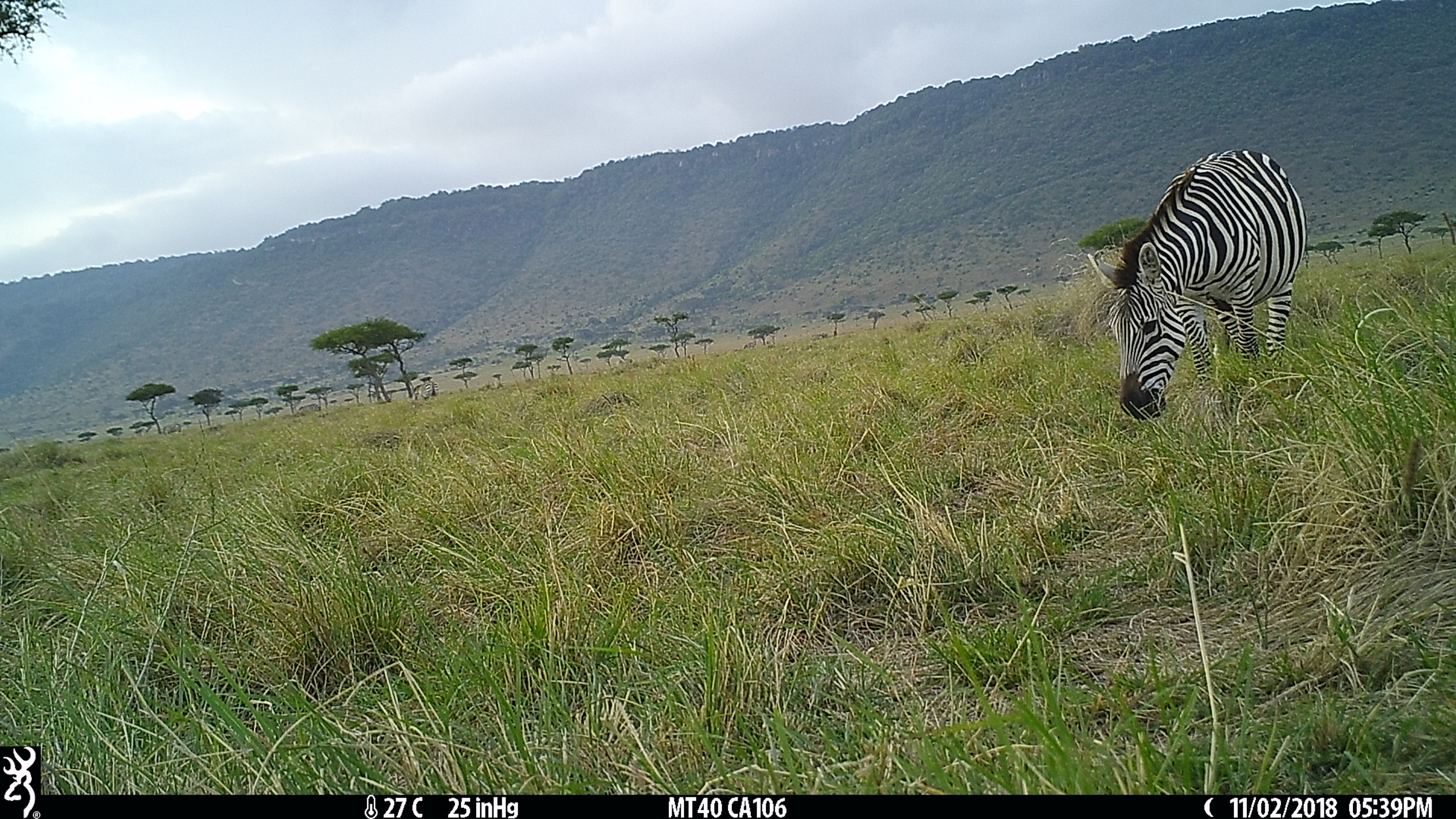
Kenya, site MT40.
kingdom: Animalia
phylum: Chordata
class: Mammalia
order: Perissodactyla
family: Equidae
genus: Equus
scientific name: Equus quagga burchellii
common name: burchell's zebra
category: zebra